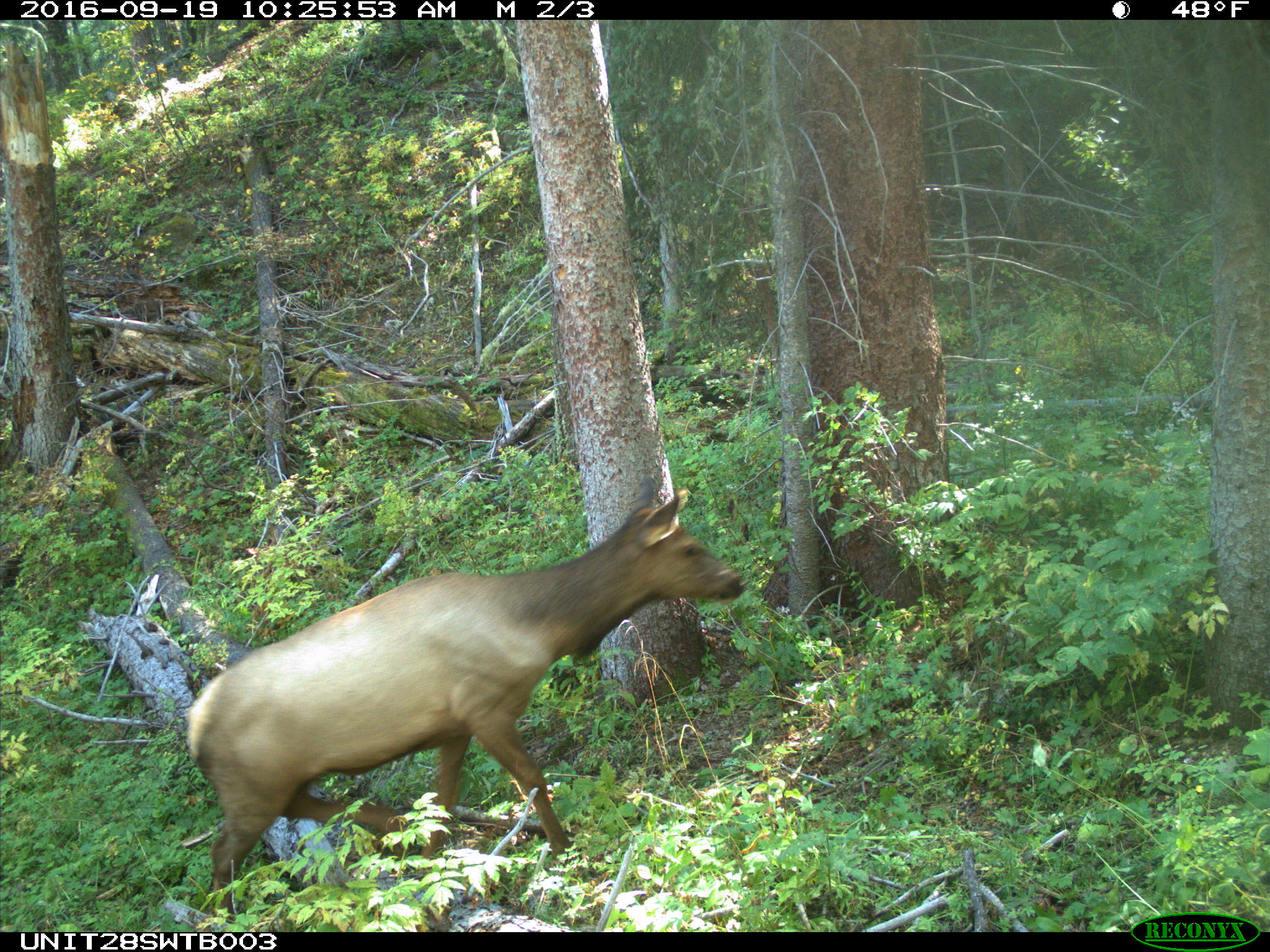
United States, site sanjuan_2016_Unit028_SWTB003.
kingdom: Animalia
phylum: Chordata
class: Mammalia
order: Artiodactyla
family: Cervidae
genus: Cervus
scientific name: Cervus elaphus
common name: red deer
Cervus elaphus (red deer).